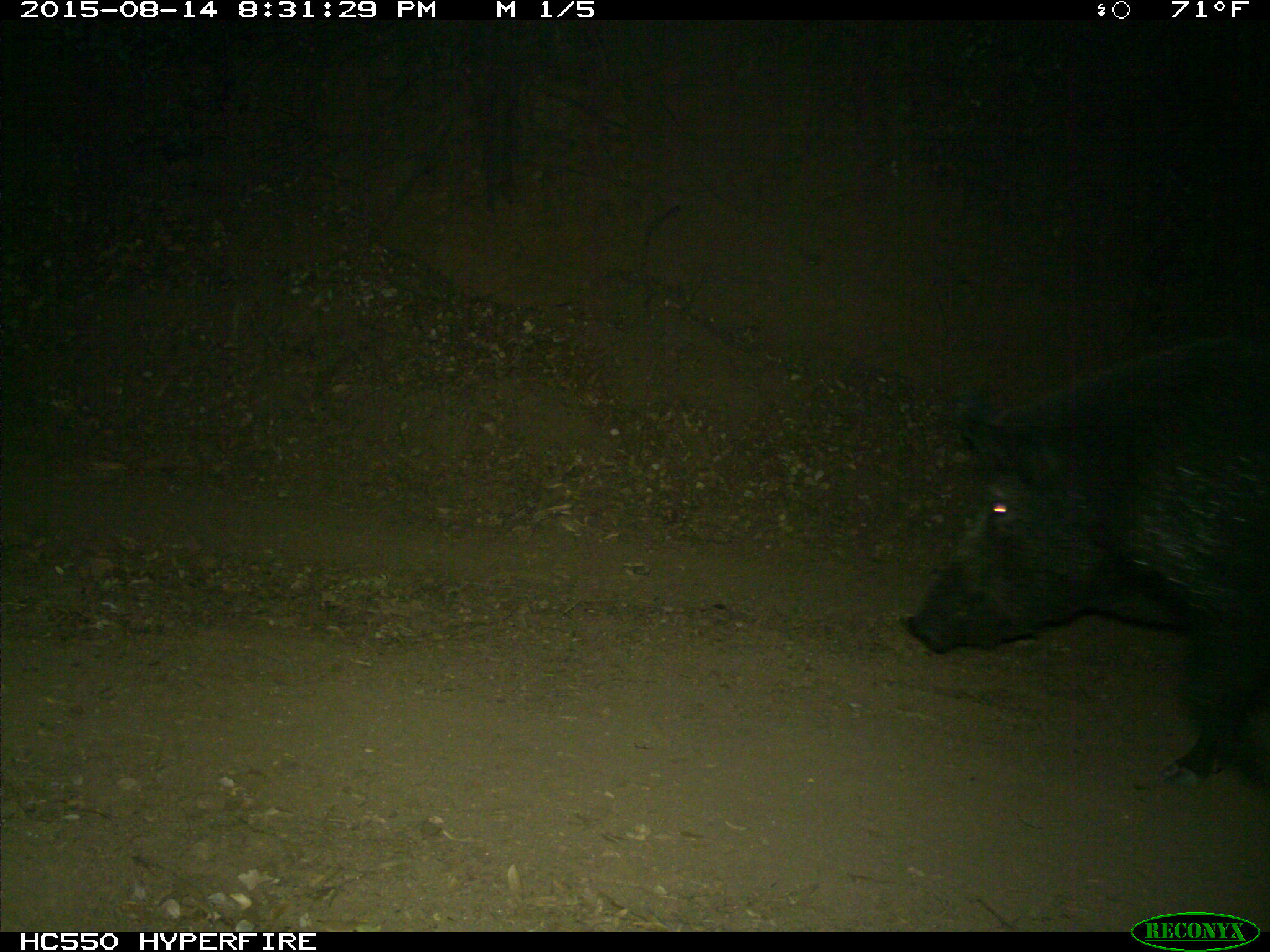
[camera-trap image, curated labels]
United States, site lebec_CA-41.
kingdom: Animalia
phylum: Chordata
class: Mammalia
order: Artiodactyla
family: Suidae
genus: Sus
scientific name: Sus scrofa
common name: wild boar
Sus scrofa (wild boar).